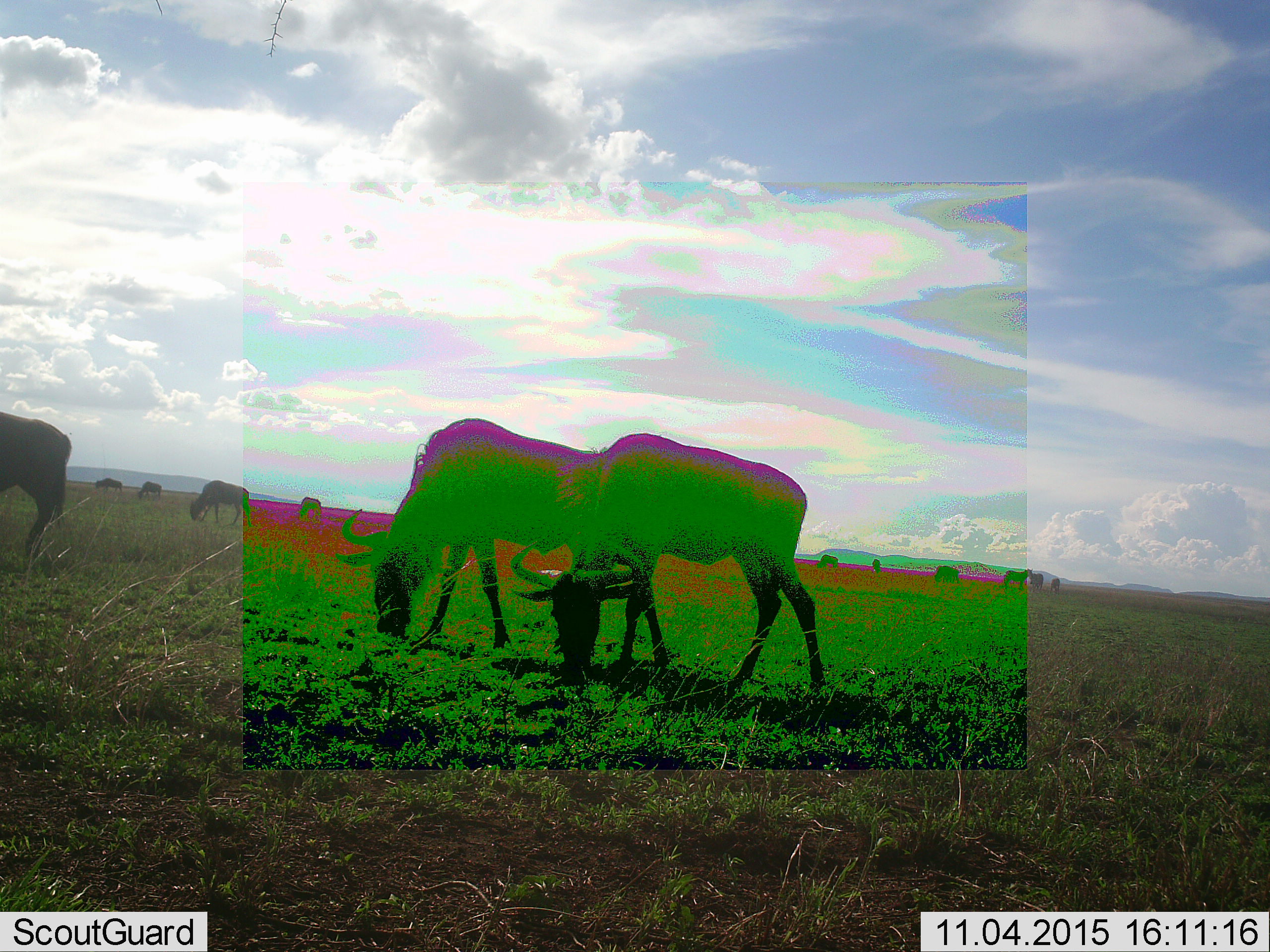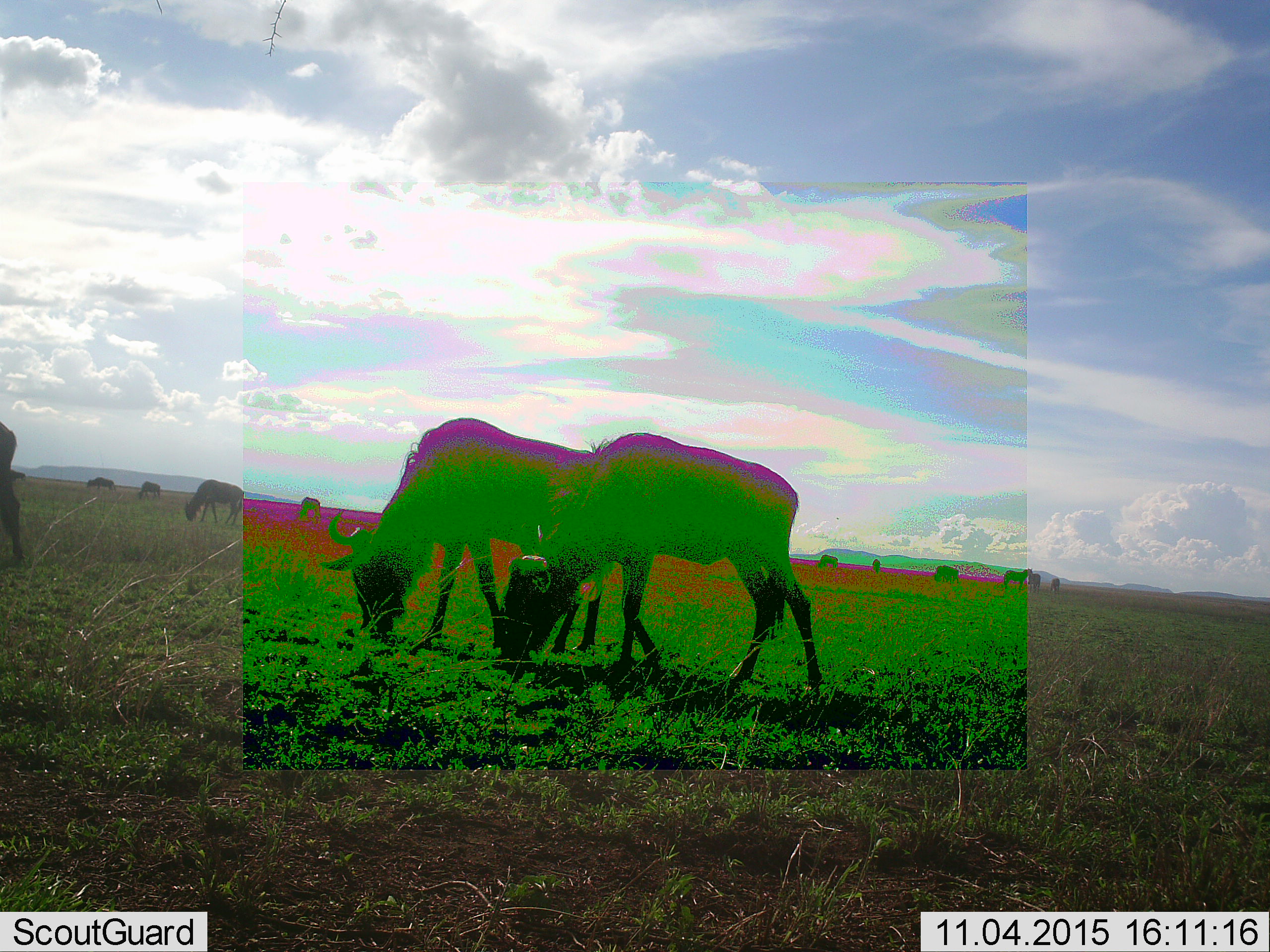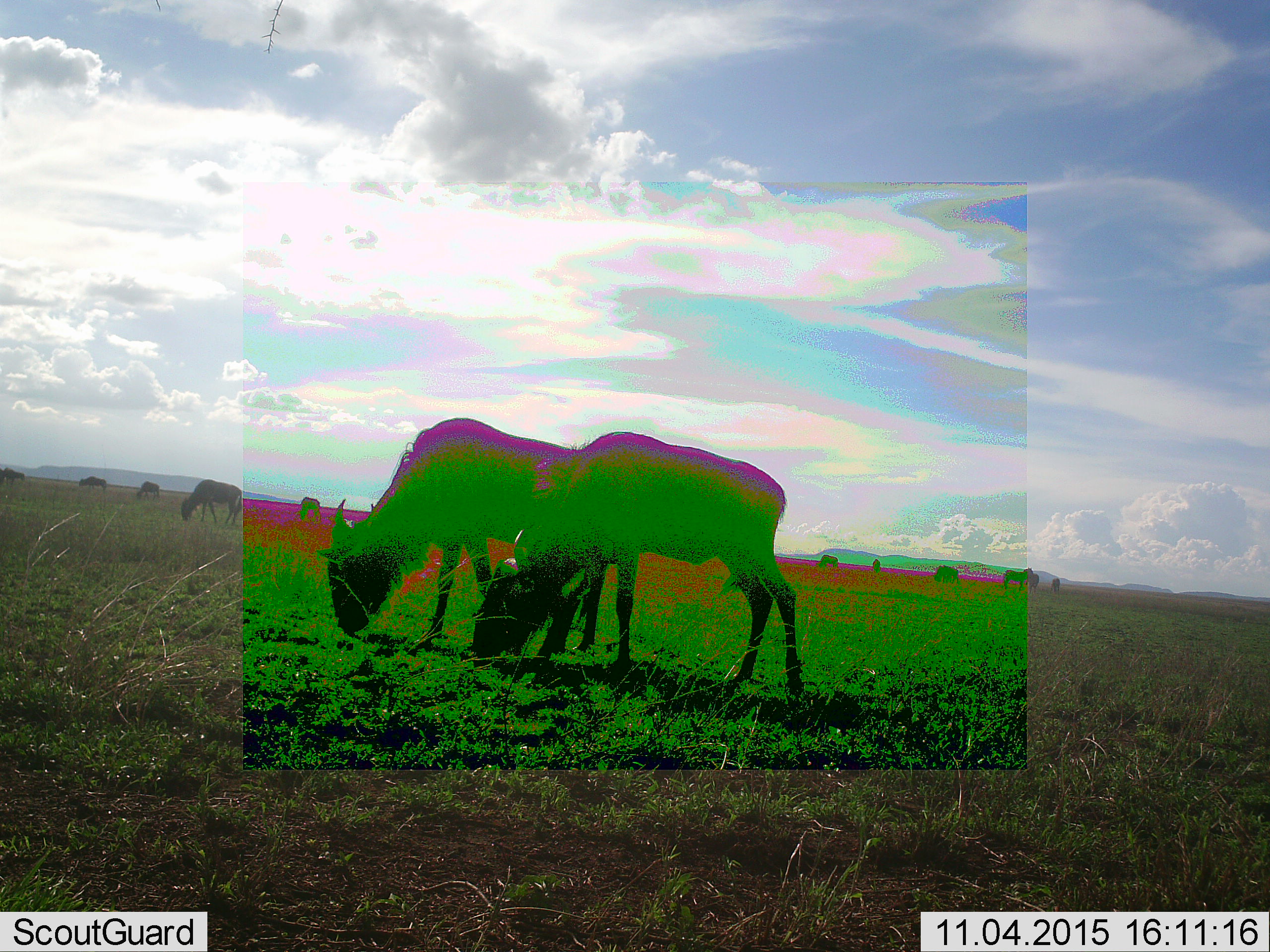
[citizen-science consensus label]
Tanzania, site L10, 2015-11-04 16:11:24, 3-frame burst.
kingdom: Animalia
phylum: Chordata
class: Mammalia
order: Artiodactyla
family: Bovidae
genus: Connochaetes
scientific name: Connochaetes taurinus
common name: blue wildebeest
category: wildebeest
Wildebeest (blue wildebeest) (Connochaetes taurinus), count 11-50. Behavior (volunteer vote fractions): standing 25%, resting 0%, moving 62%, interacting 0%. Young present (vote fraction): 0%. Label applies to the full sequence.